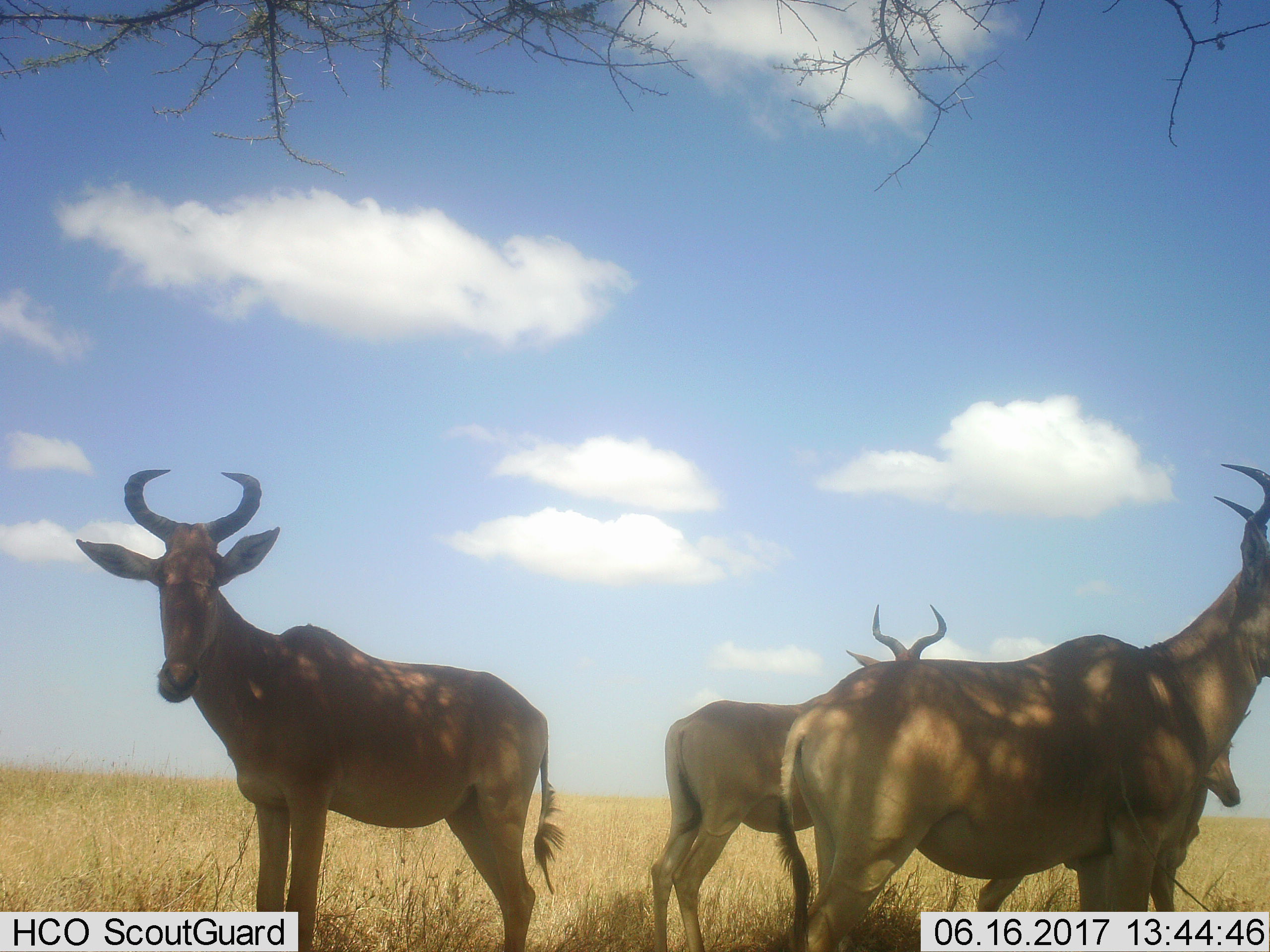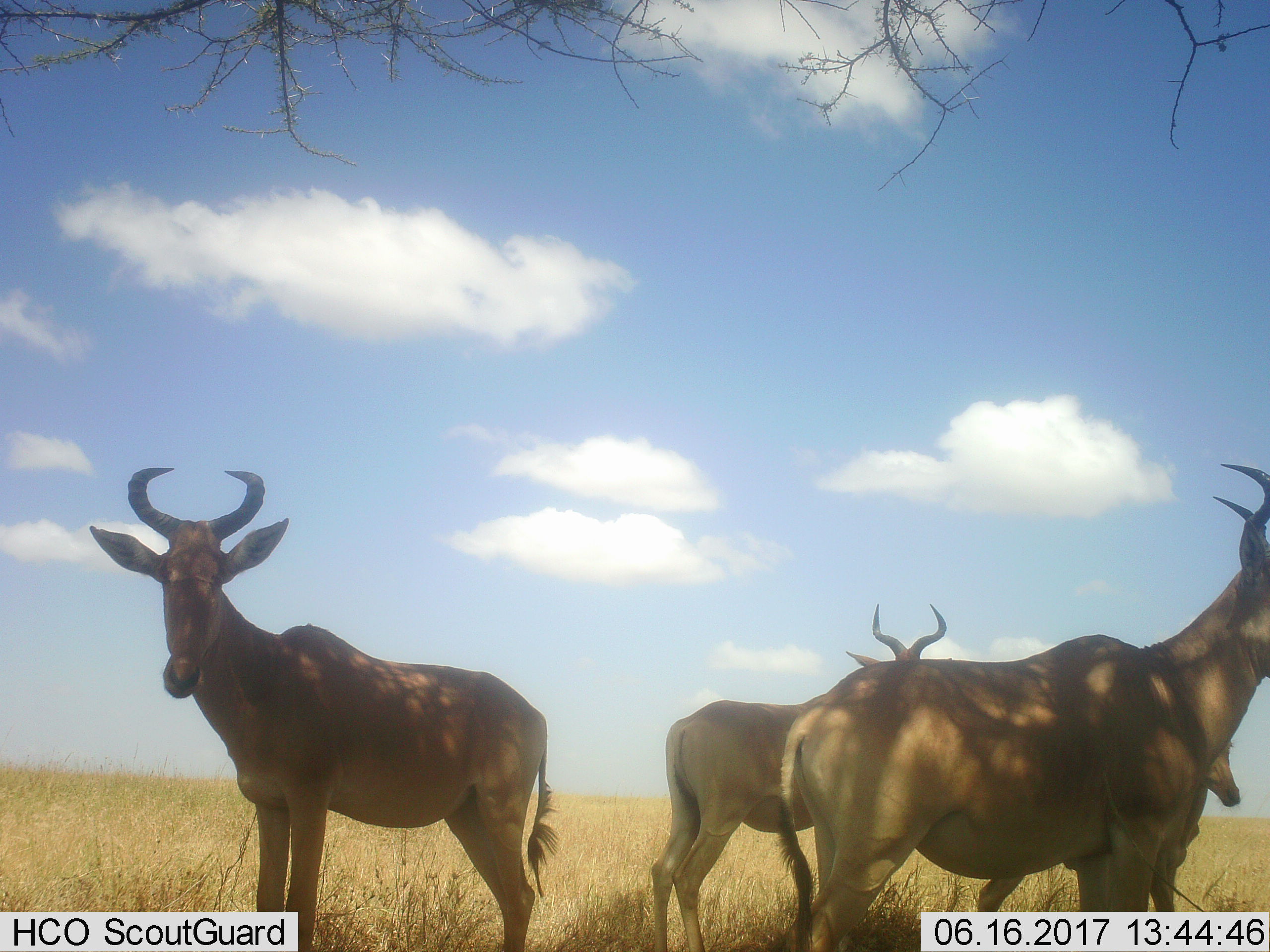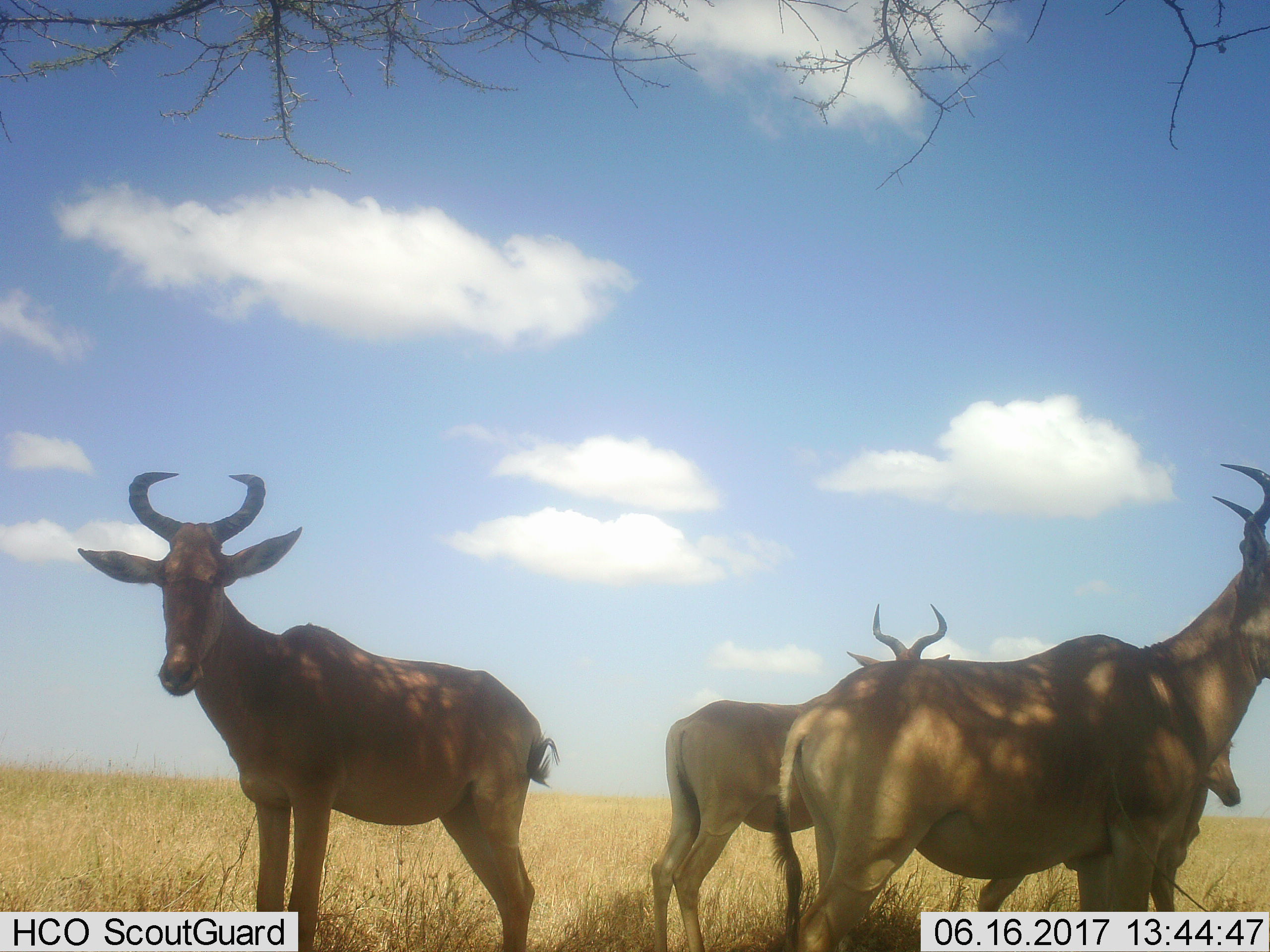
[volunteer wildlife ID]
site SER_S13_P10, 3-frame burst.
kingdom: Animalia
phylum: Chordata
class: Mammalia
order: Artiodactyla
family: Bovidae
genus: Alcelaphus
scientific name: Alcelaphus buselaphus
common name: hartebeest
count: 4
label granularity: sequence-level